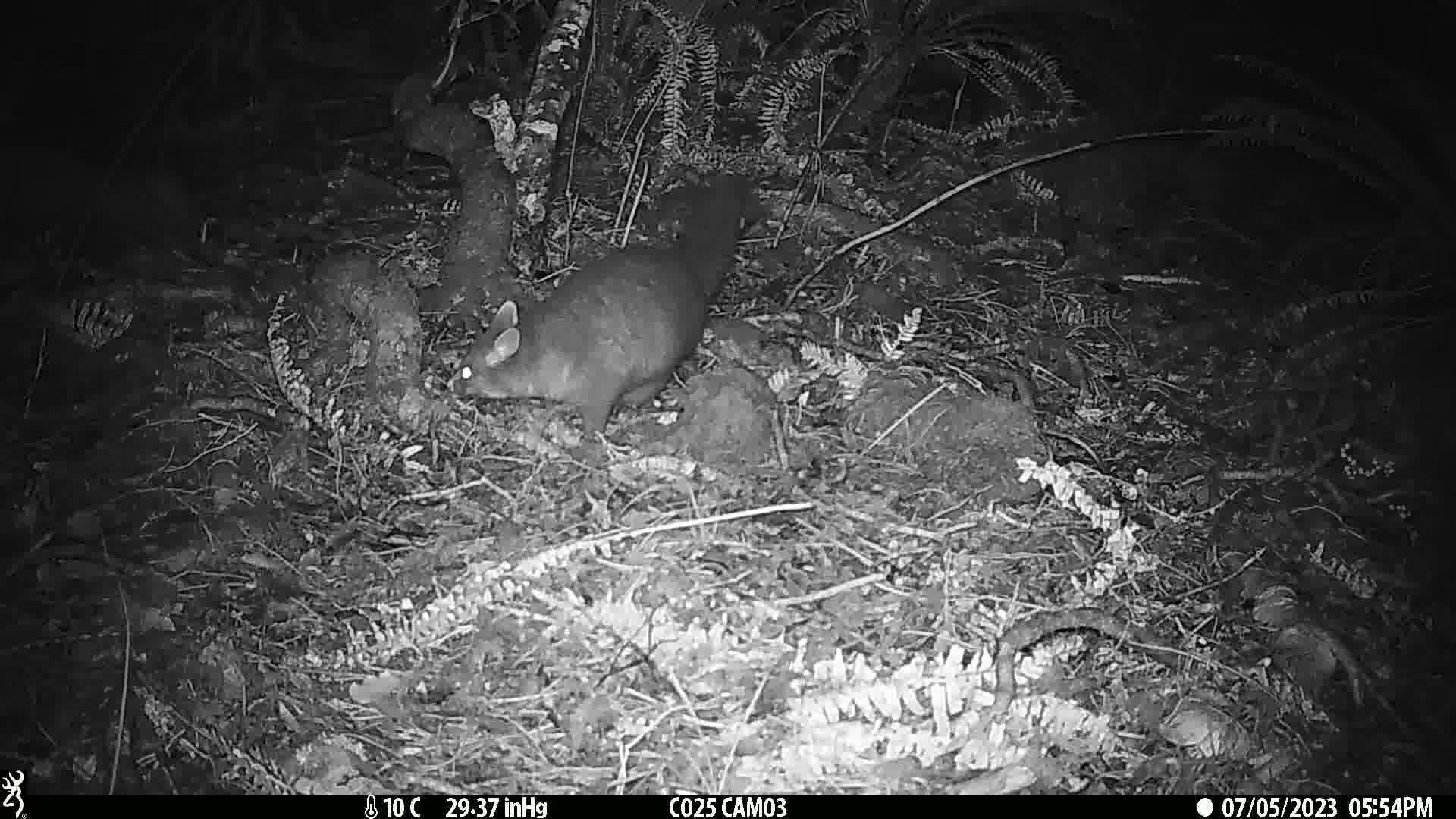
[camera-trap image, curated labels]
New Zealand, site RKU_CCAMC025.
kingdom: Animalia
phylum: Chordata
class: Mammalia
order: Diprotodontia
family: Phalangeridae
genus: Trichosurus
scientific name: Trichosurus vulpecula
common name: common brushtail possum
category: possum